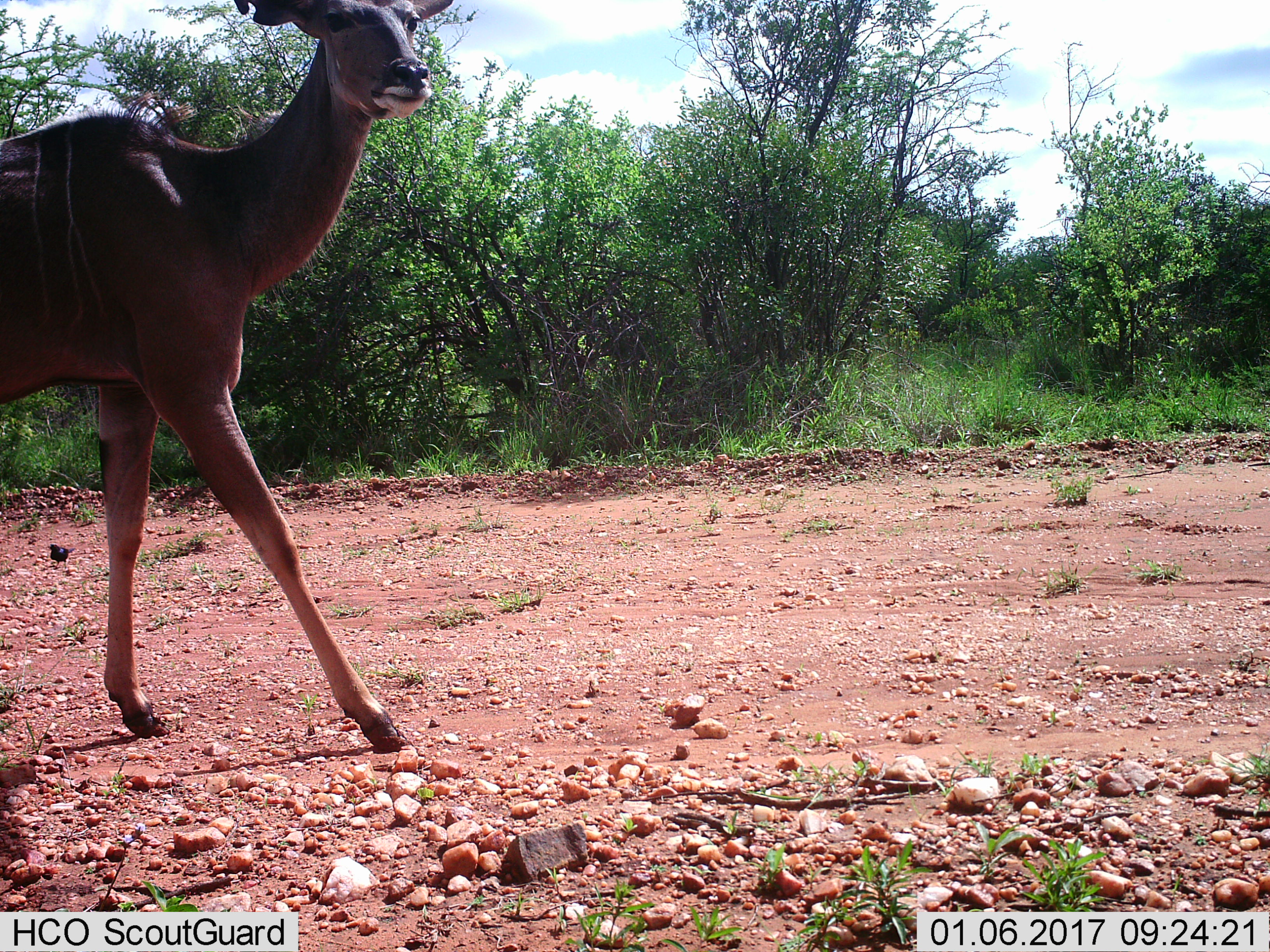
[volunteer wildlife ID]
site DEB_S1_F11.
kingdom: Animalia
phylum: Chordata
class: Mammalia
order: Artiodactyla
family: Bovidae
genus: Tragelaphus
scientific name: Tragelaphus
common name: kudu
Kudu (Tragelaphus), count 1. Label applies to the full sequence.